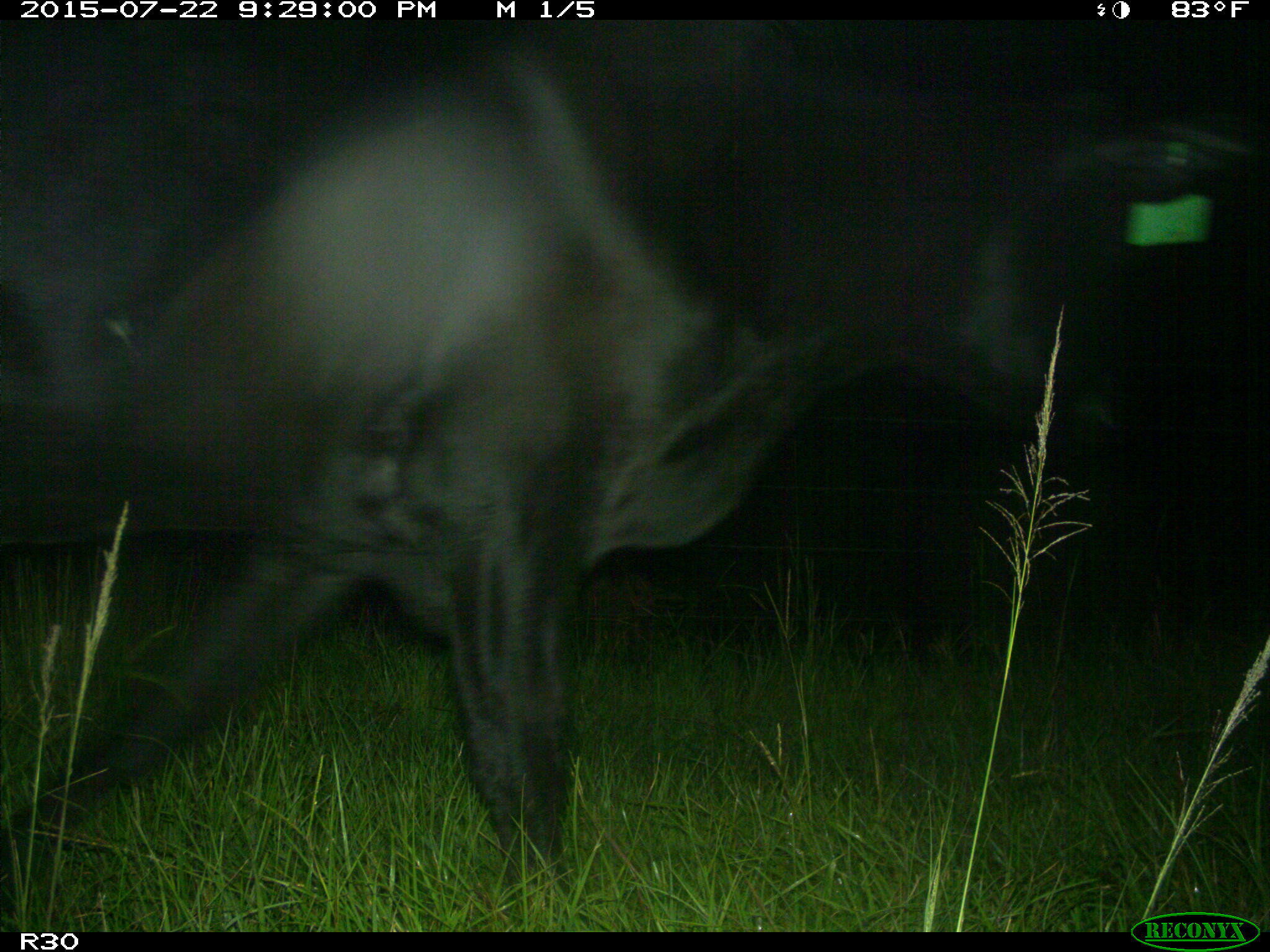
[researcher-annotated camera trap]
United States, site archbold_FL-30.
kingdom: Animalia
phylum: Chordata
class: Mammalia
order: Artiodactyla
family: Bovidae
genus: Bos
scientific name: Bos taurus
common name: domestic cow